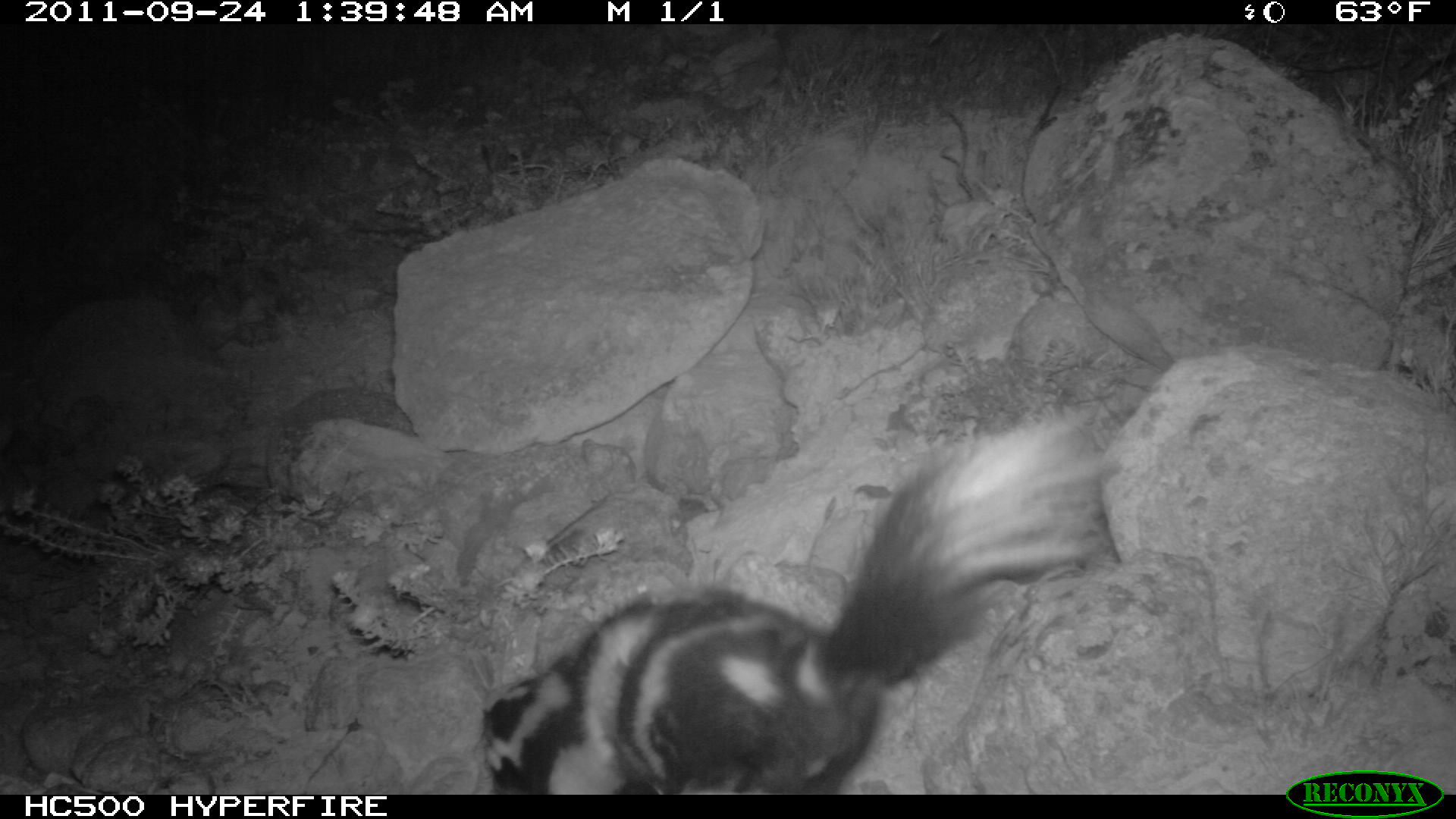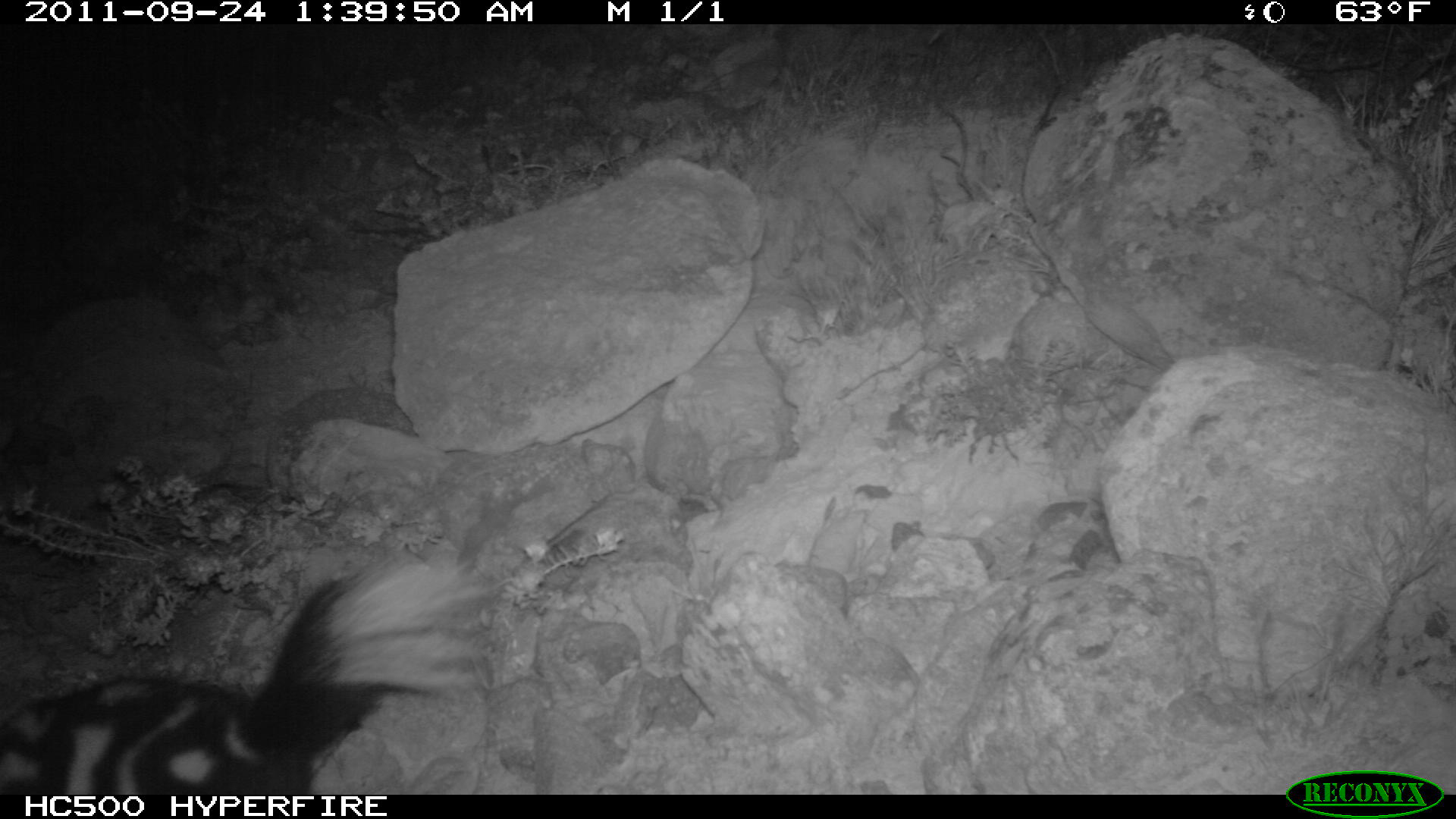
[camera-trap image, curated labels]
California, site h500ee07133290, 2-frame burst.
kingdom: Animalia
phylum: Chordata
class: Mammalia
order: Rodentia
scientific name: Rodentia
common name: rodent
Rodent (Rodentia).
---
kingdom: Animalia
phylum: Chordata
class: Mammalia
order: Carnivora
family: Mephitidae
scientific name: Mephitidae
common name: skunk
Skunk (Mephitidae).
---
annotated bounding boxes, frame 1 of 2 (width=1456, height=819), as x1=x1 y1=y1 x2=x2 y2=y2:
rodent: x1=480 y1=401 x2=1119 y2=792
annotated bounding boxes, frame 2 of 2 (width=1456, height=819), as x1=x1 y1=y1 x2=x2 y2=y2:
skunk: x1=0 y1=548 x2=493 y2=795